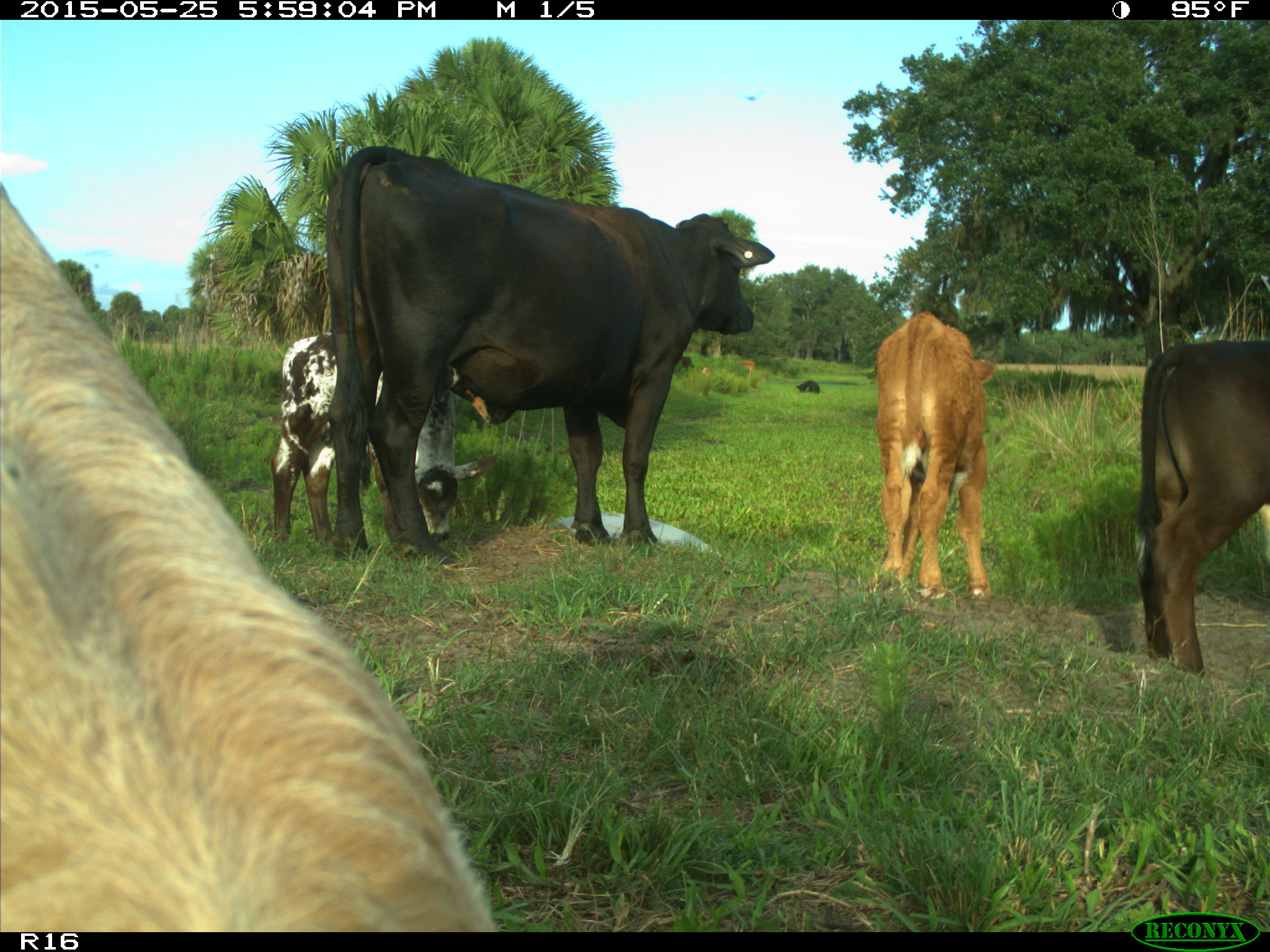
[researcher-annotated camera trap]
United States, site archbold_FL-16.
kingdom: Animalia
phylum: Chordata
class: Mammalia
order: Artiodactyla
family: Bovidae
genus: Bos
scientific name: Bos taurus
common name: domestic cow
Bos taurus (domestic cow).